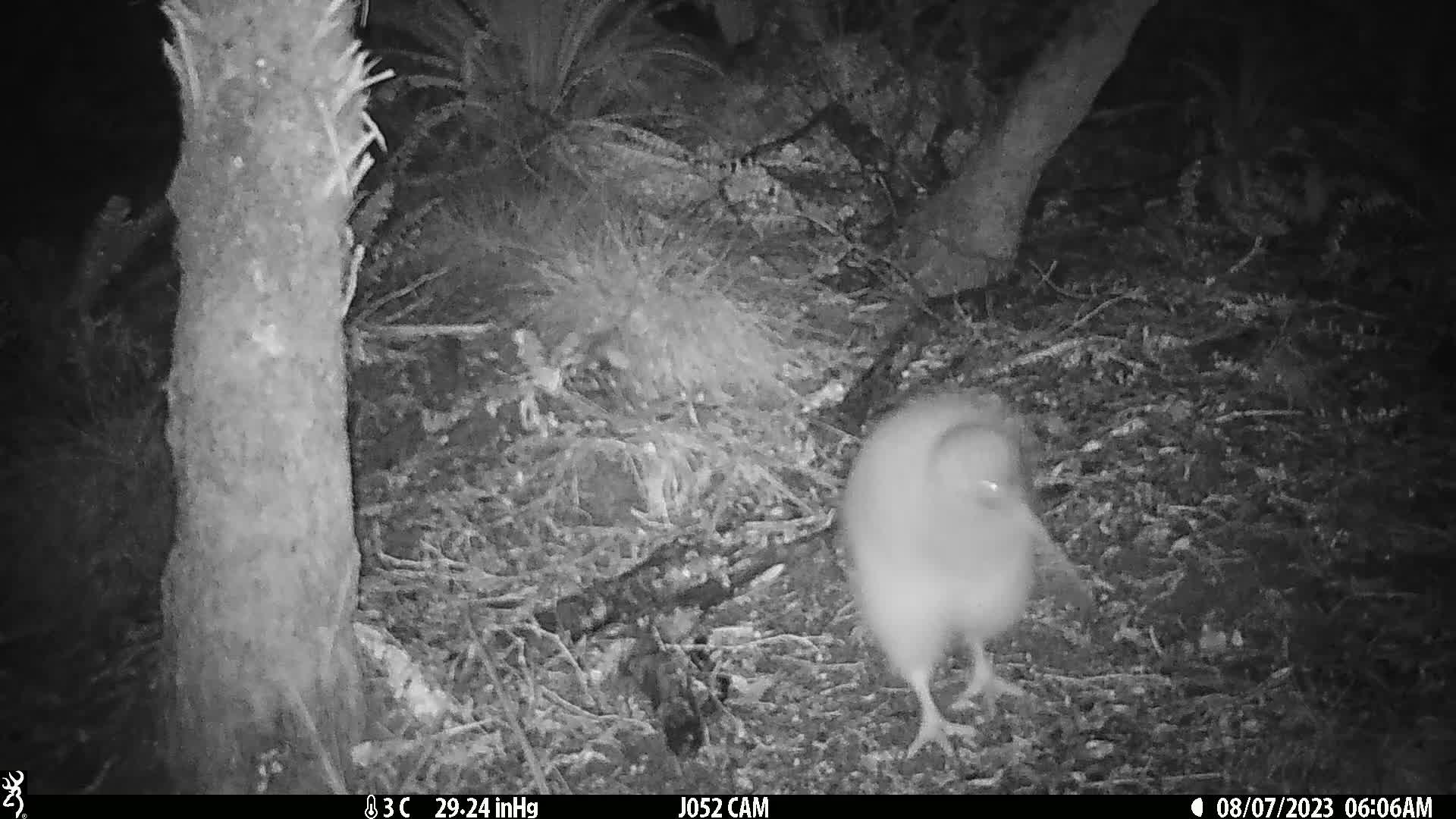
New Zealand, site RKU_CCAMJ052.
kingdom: Animalia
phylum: Chordata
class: Aves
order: Apterygiformes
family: Apterygidae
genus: Apteryx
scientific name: Apteryx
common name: kiwi